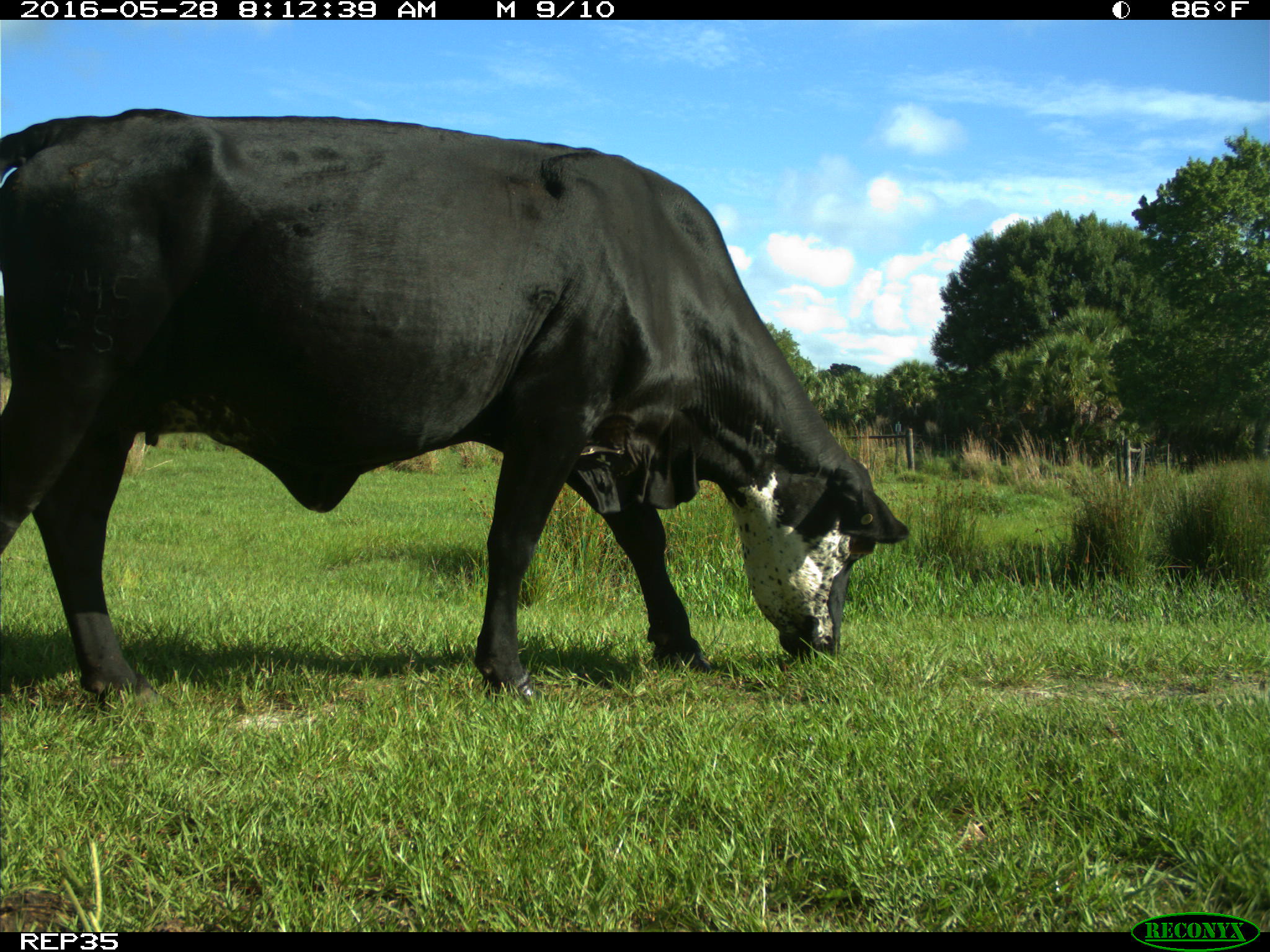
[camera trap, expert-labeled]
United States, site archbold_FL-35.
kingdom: Animalia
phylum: Chordata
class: Mammalia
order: Artiodactyla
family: Bovidae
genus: Bos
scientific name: Bos taurus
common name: domestic cow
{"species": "Bos taurus (domestic cow)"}